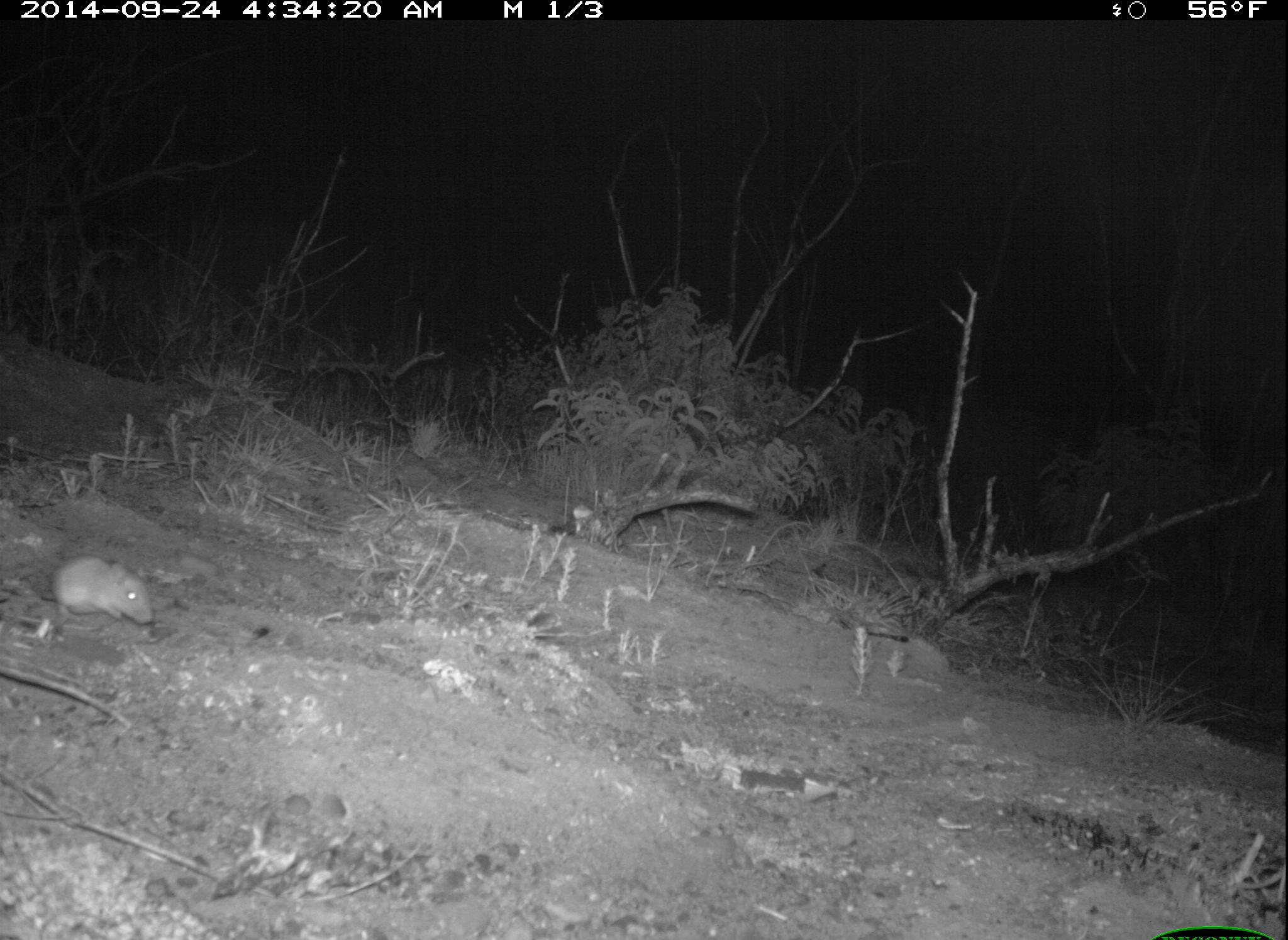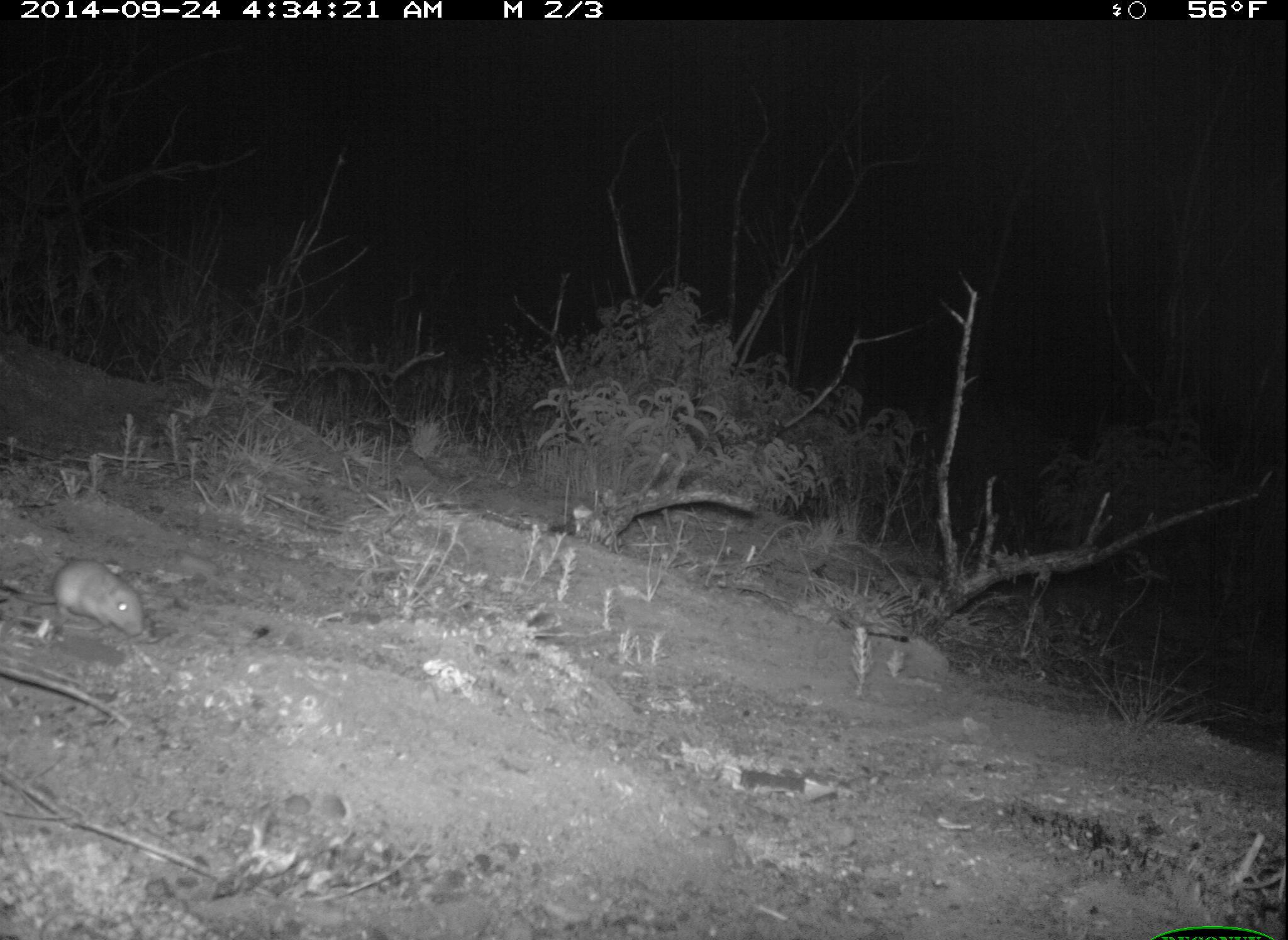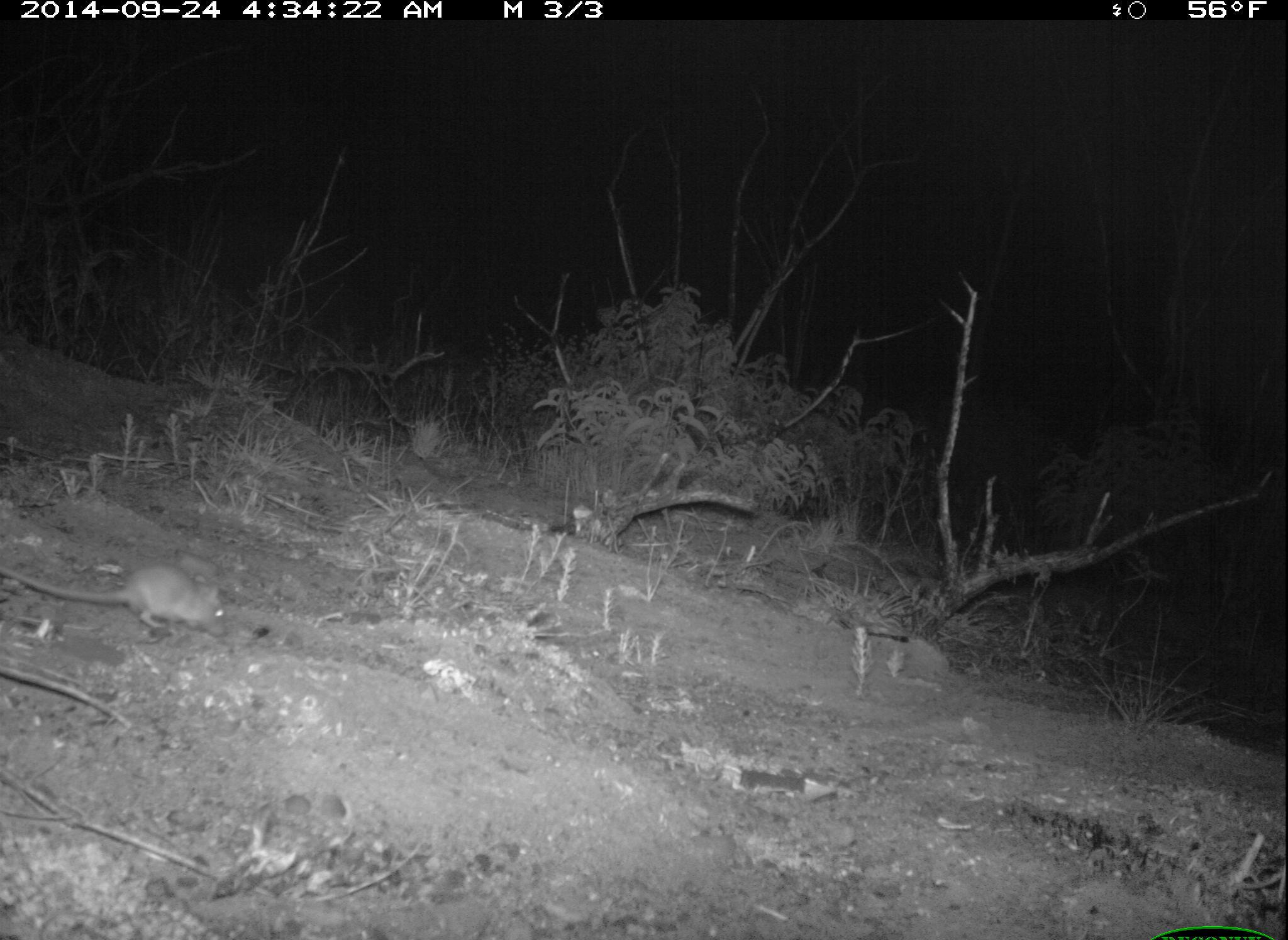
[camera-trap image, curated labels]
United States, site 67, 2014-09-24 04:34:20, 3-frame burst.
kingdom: Animalia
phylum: Chordata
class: Mammalia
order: Rodentia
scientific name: Rodentia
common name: rodent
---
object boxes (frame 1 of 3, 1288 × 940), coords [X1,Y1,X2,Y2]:
rodent: [2,554,157,627]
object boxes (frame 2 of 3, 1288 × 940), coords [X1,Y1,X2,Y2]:
rodent: [1,557,147,640]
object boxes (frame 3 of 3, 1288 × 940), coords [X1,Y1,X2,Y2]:
rodent: [0,563,233,640]